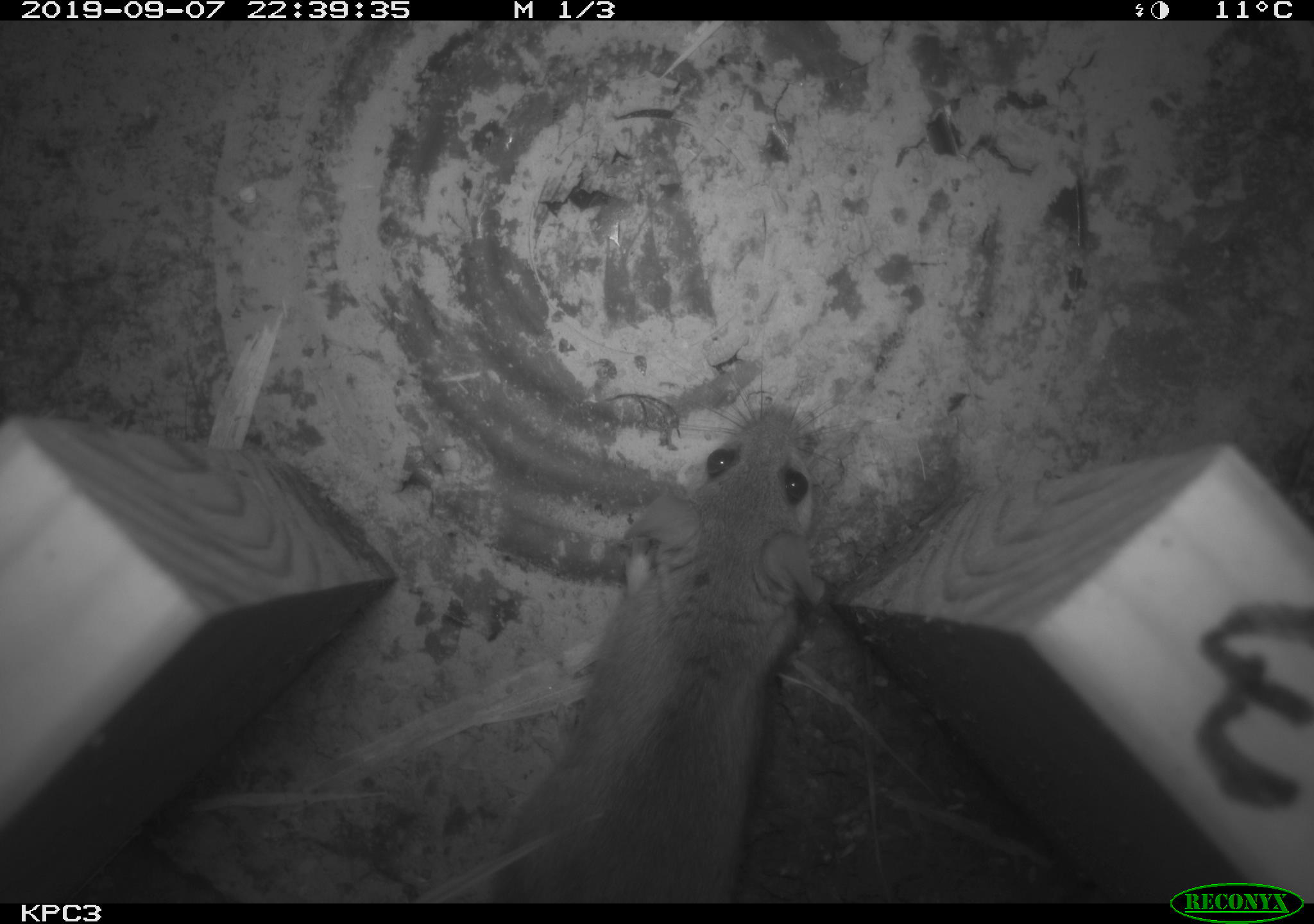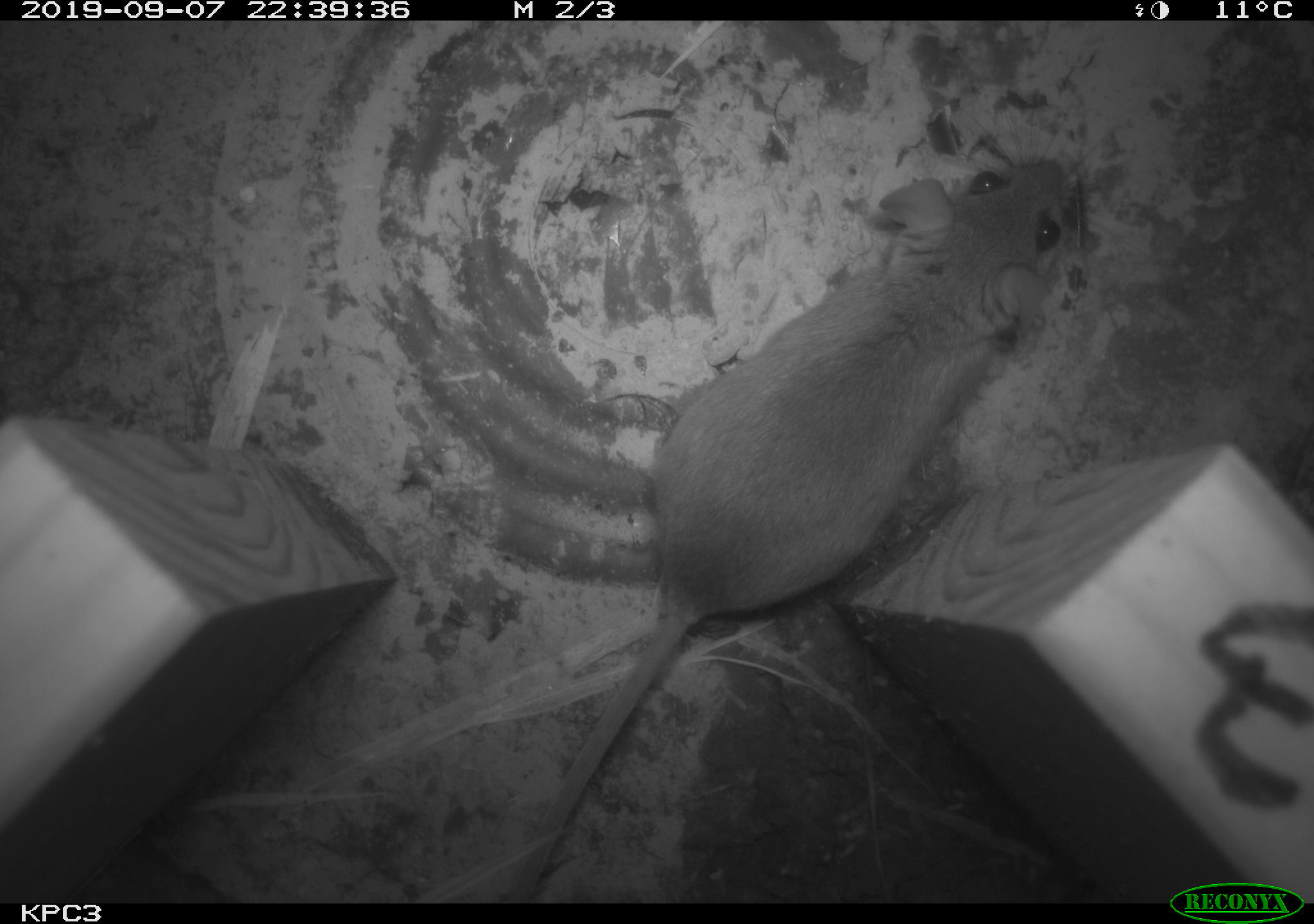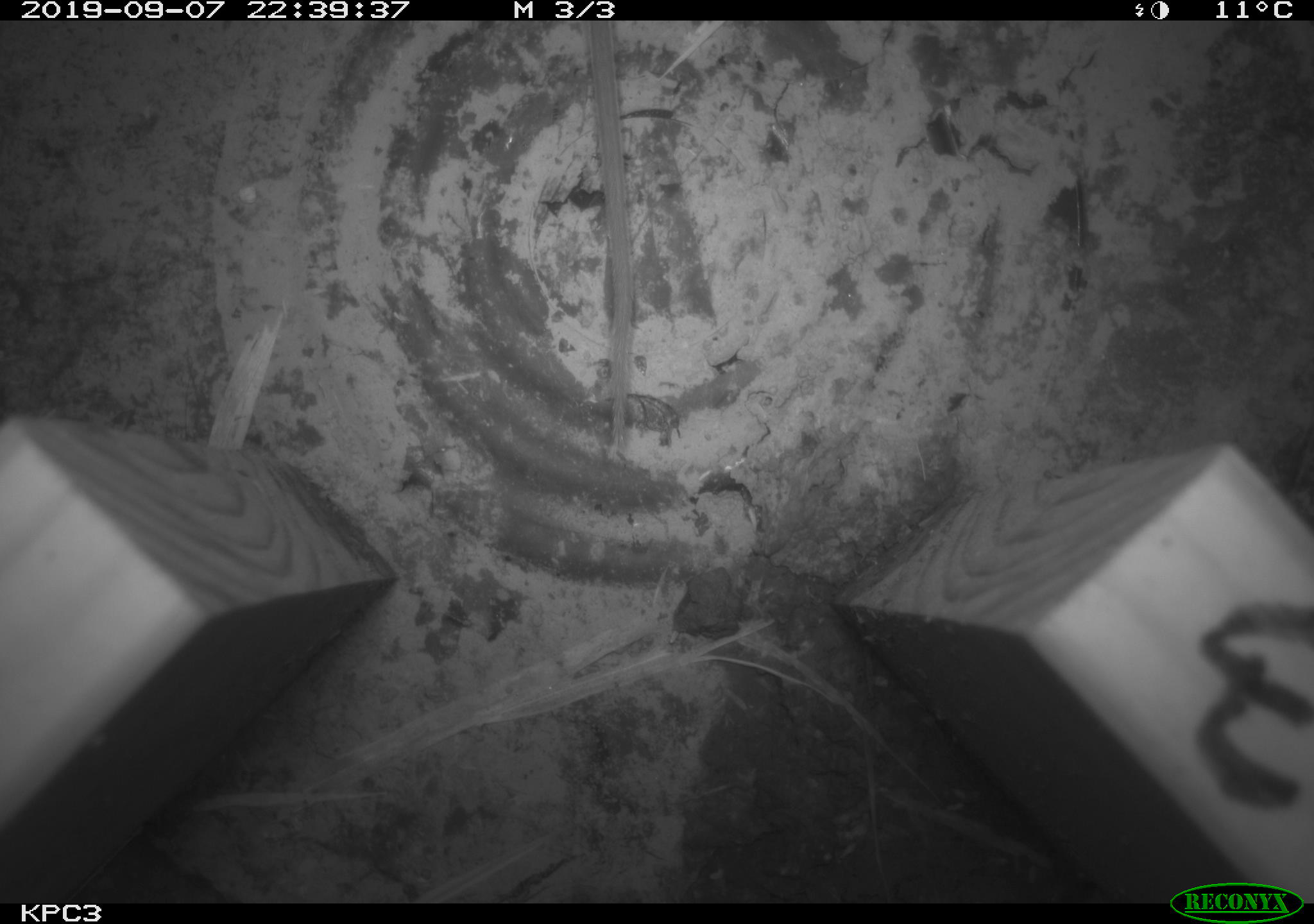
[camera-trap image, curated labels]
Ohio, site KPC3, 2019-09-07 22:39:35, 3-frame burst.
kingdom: Animalia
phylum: Chordata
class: Mammalia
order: Rodentia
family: Cricetidae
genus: Peromyscus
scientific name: Peromyscus leucopus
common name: white-footed mouse